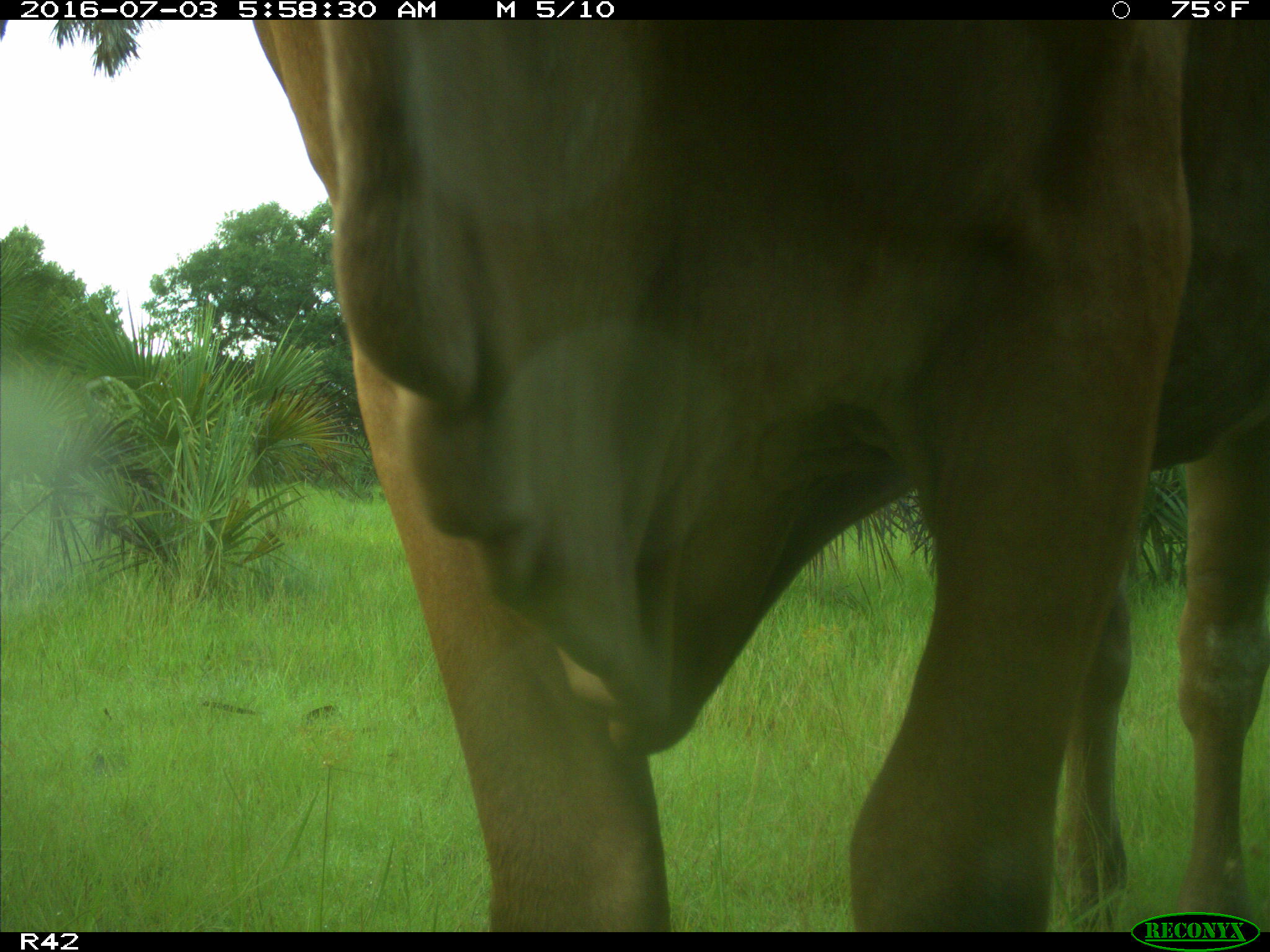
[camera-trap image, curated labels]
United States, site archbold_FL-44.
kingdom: Animalia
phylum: Chordata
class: Mammalia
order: Artiodactyla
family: Bovidae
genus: Bos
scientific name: Bos taurus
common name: domestic cow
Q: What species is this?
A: Bos taurus (domestic cow).